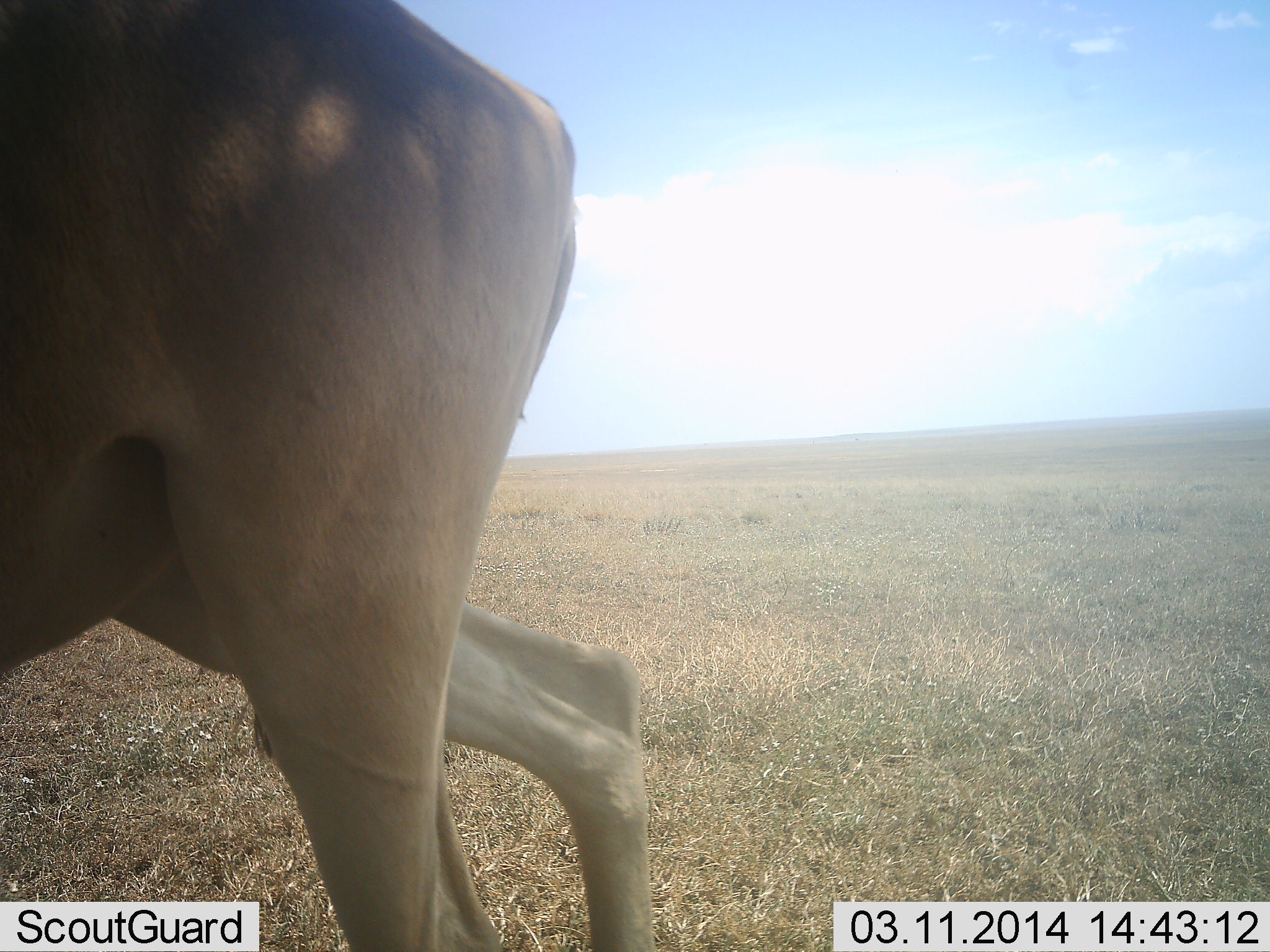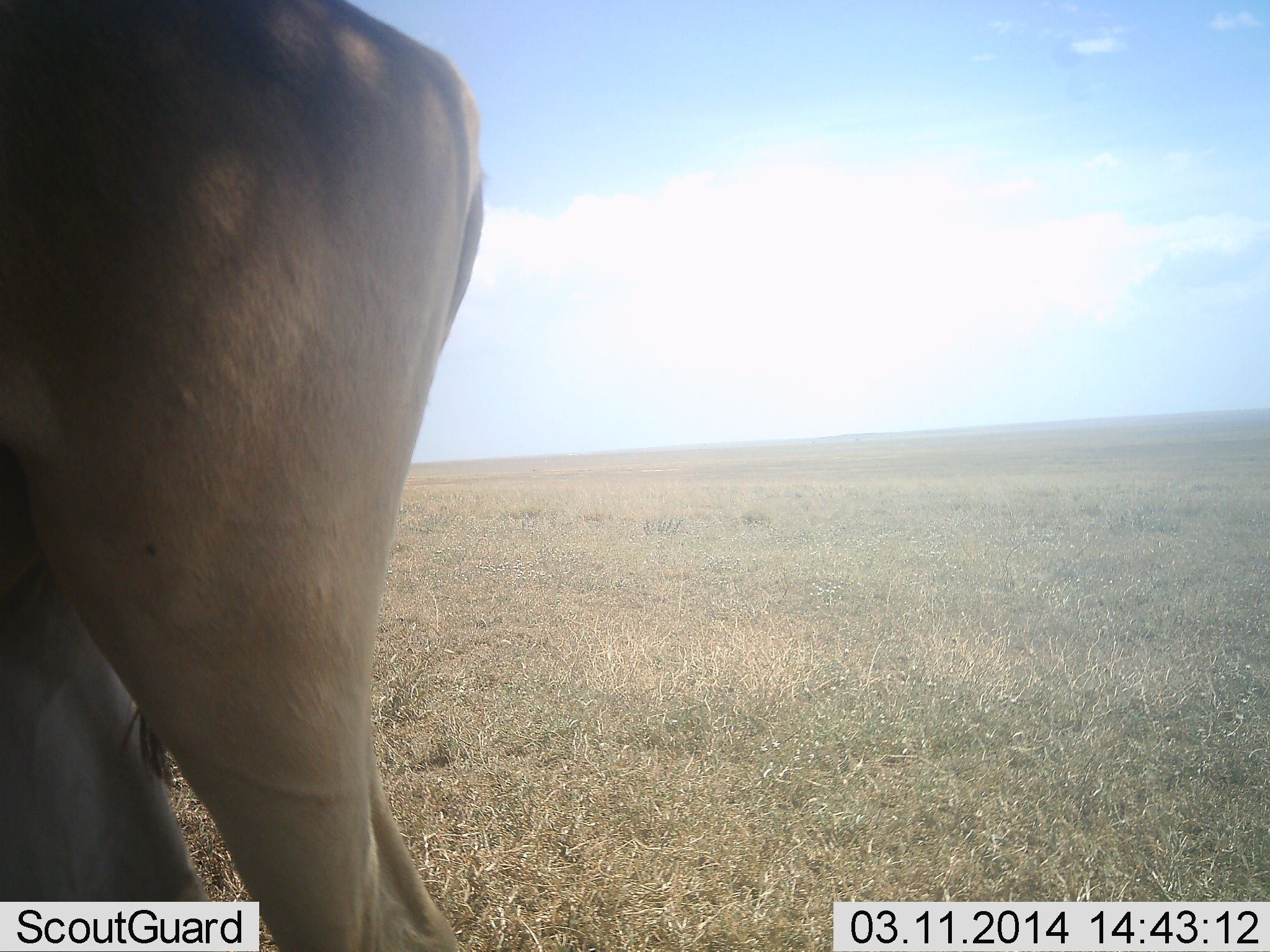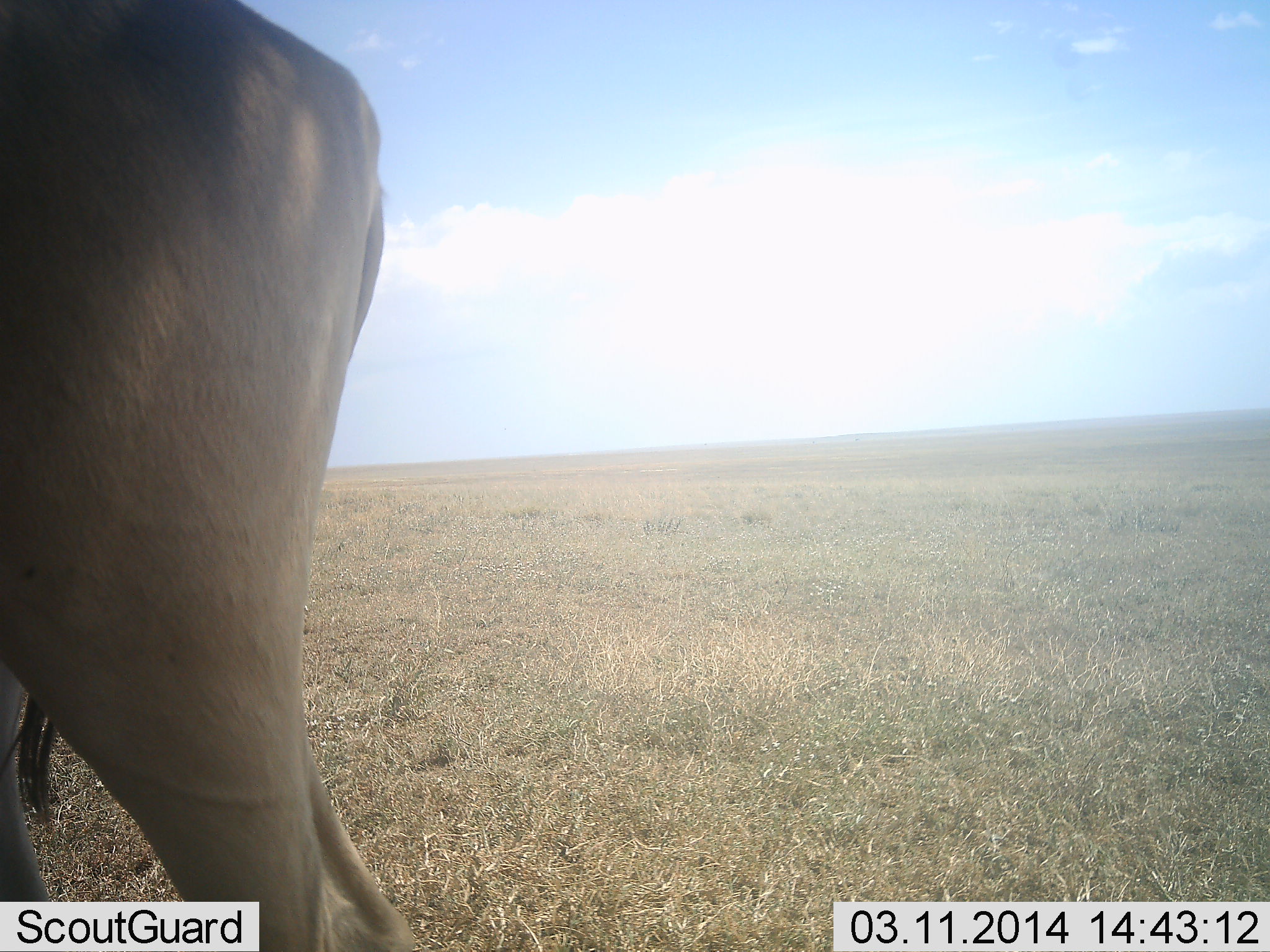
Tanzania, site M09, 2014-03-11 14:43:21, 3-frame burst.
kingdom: Animalia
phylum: Chordata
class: Mammalia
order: Artiodactyla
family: Bovidae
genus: Alcelaphus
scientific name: Alcelaphus buselaphus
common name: hartebeest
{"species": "hartebeest (Alcelaphus buselaphus)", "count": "1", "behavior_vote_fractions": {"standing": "50%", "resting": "0%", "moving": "50%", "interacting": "0%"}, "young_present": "0%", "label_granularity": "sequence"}